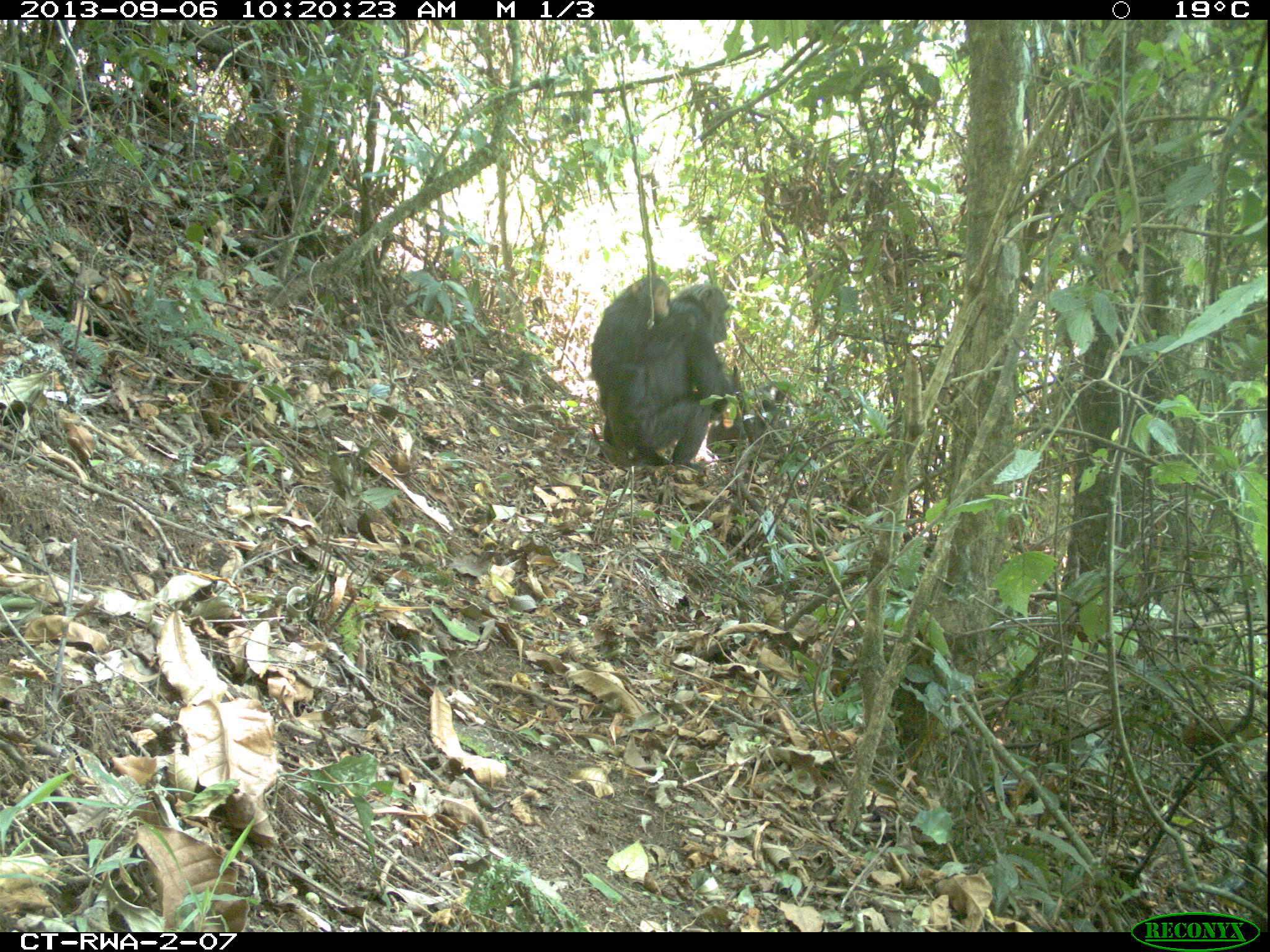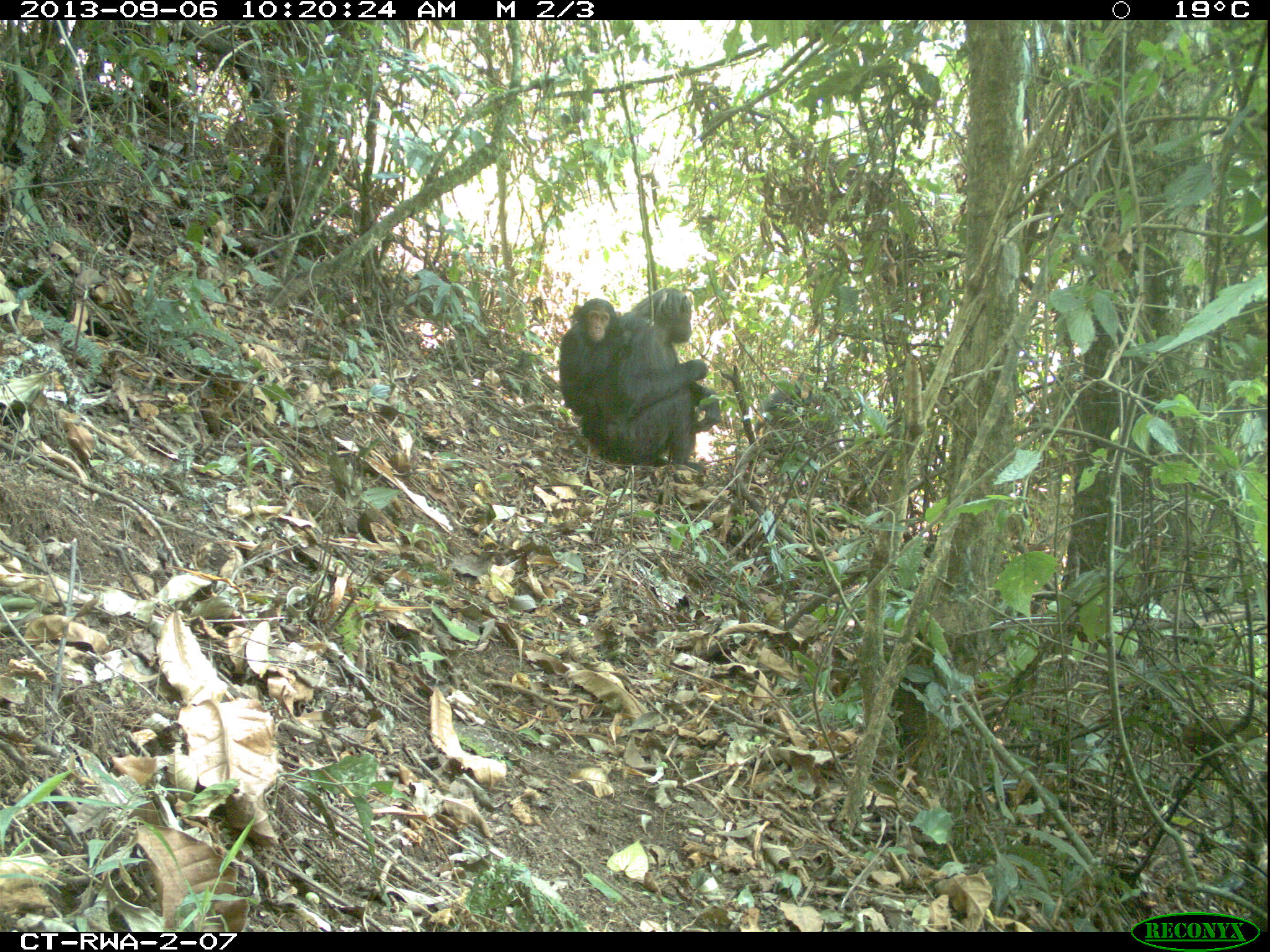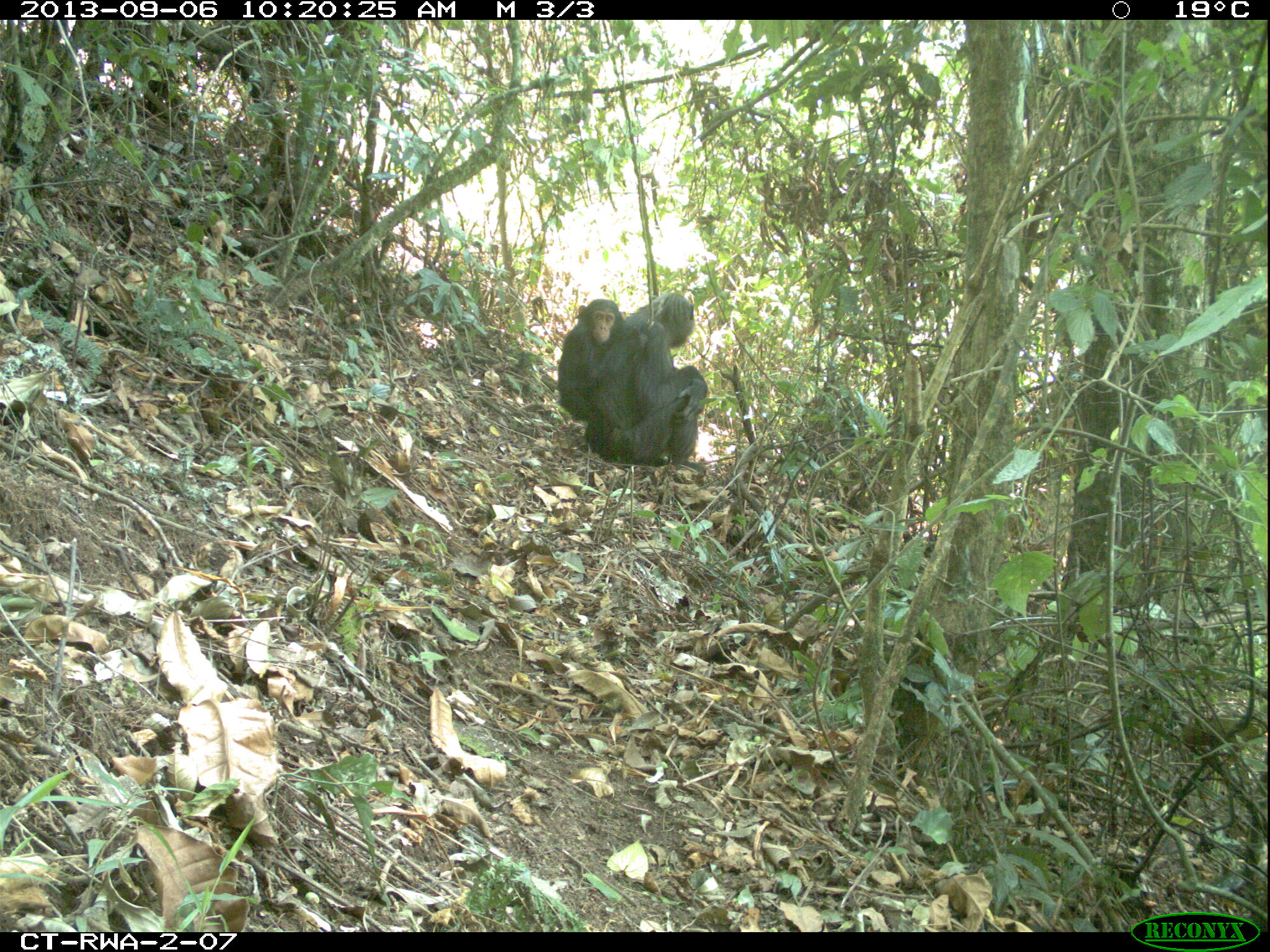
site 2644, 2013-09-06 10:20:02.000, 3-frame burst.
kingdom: Animalia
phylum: Chordata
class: Mammalia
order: Primates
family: Hominidae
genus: Pan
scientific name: Pan troglodytes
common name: chimpanzee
Pan troglodytes (chimpanzee), count 2.